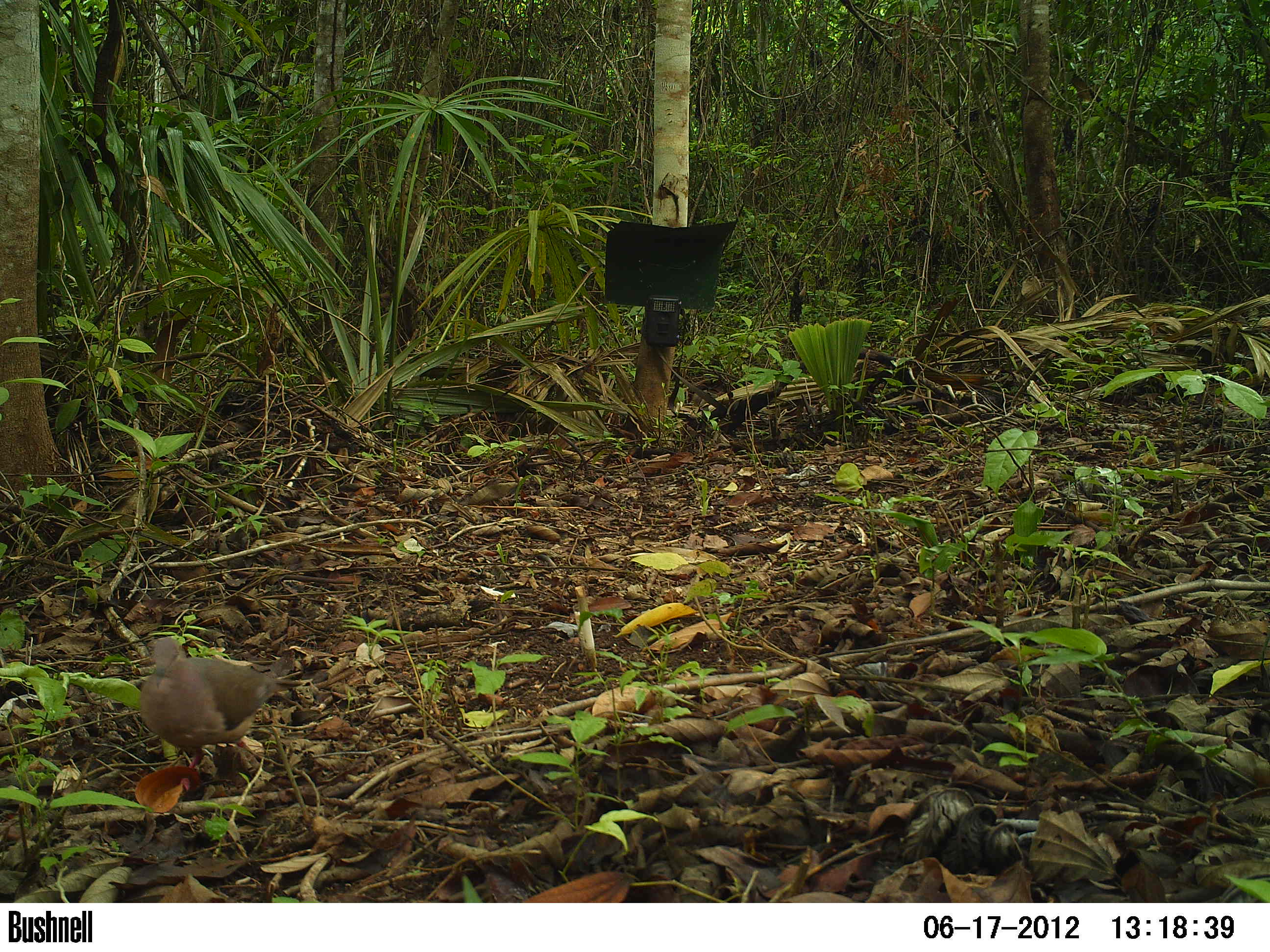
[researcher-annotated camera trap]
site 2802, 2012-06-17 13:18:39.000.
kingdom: Animalia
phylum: Chordata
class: Aves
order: Columbiformes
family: Columbidae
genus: Leptotila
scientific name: Leptotila verreauxi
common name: white-tipped dove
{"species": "Leptotila verreauxi (white-tipped dove)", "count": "1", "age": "adult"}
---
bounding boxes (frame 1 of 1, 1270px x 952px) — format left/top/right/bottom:
leptotila verreauxi: 139/637/293/792